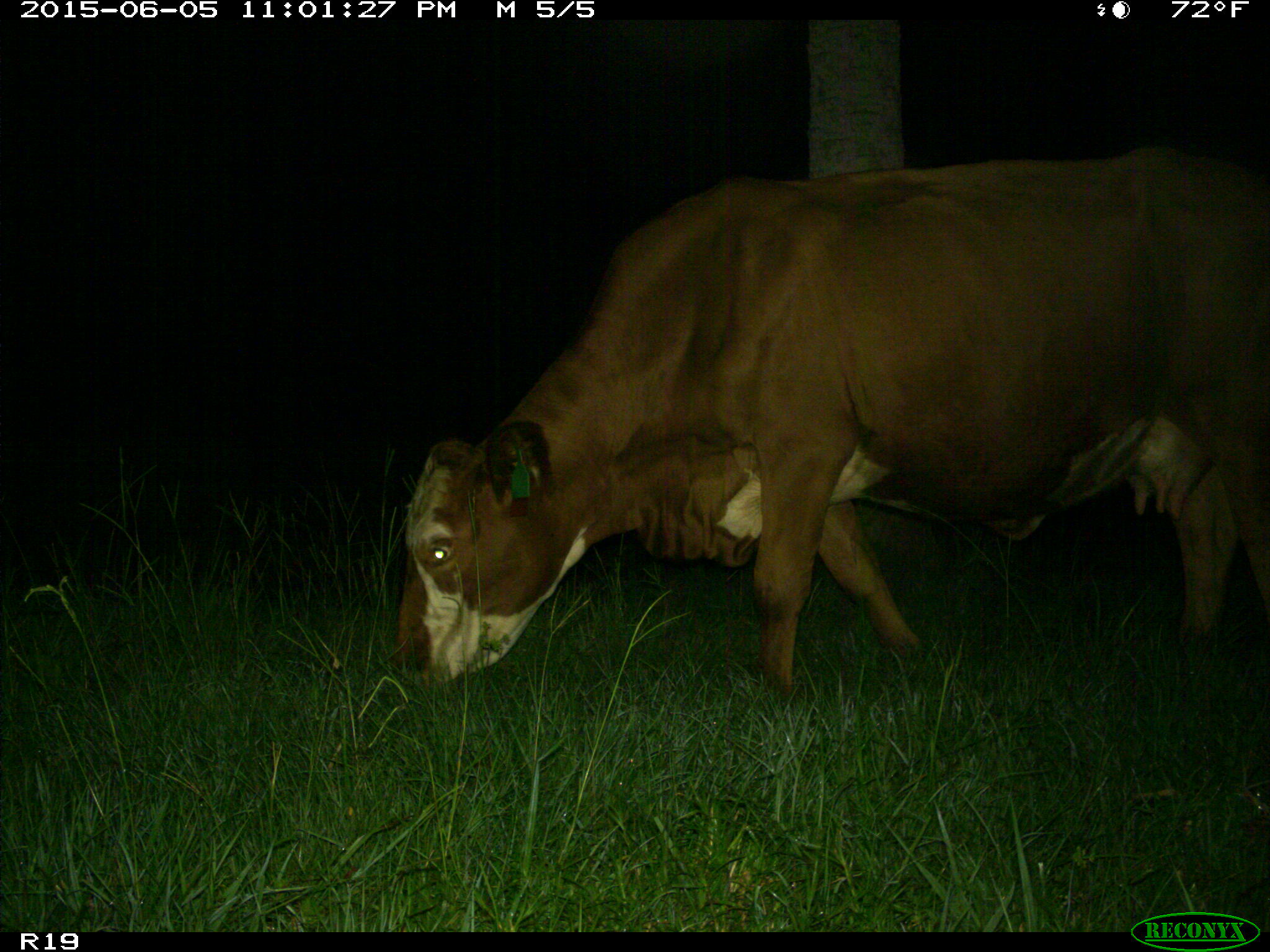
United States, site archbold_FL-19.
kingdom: Animalia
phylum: Chordata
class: Mammalia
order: Artiodactyla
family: Bovidae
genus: Bos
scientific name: Bos taurus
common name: domestic cow